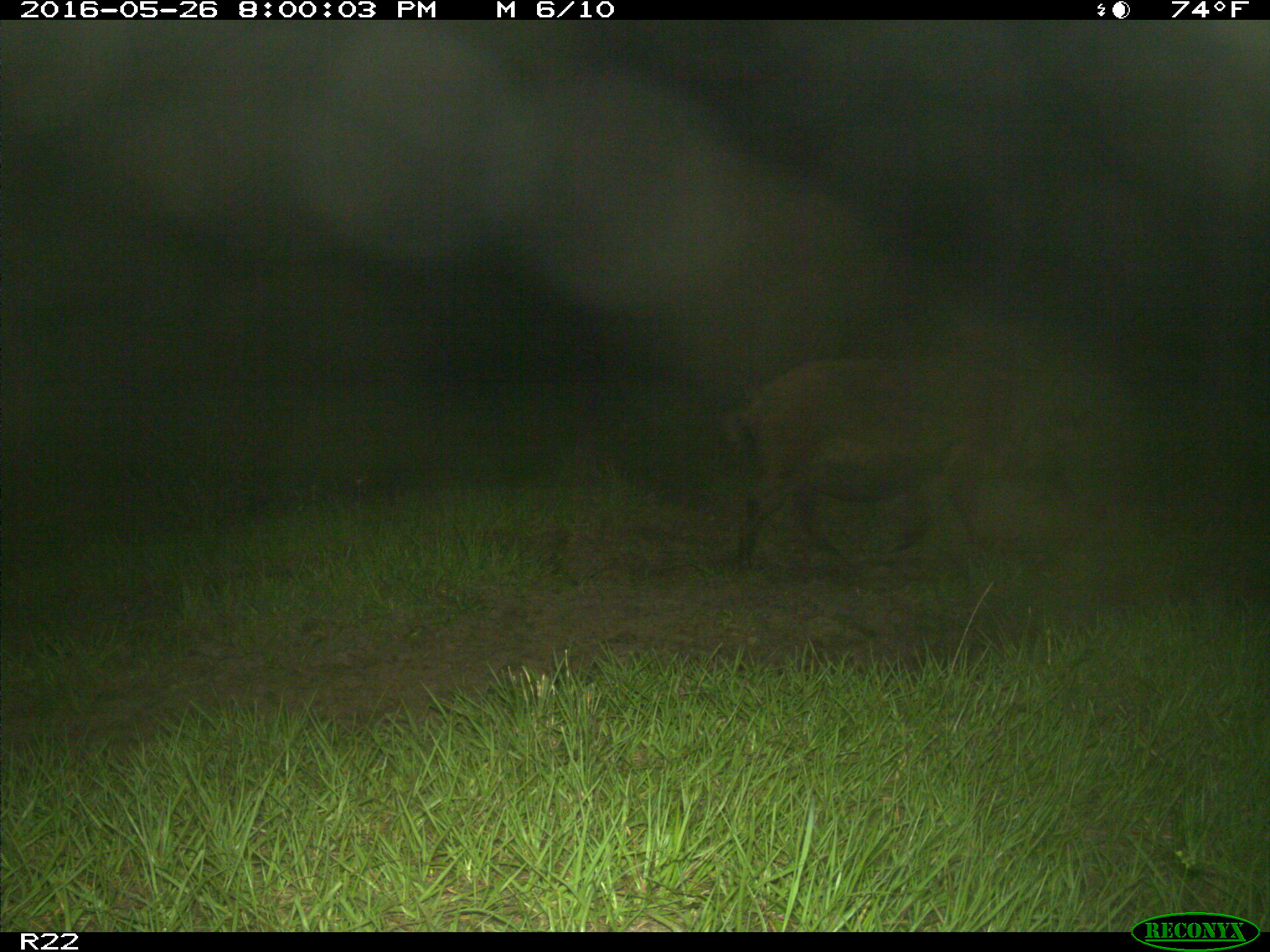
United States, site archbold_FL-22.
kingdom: Animalia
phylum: Chordata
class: Mammalia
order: Artiodactyla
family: Suidae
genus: Sus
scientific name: Sus scrofa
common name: wild boar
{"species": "Sus scrofa (wild boar)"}